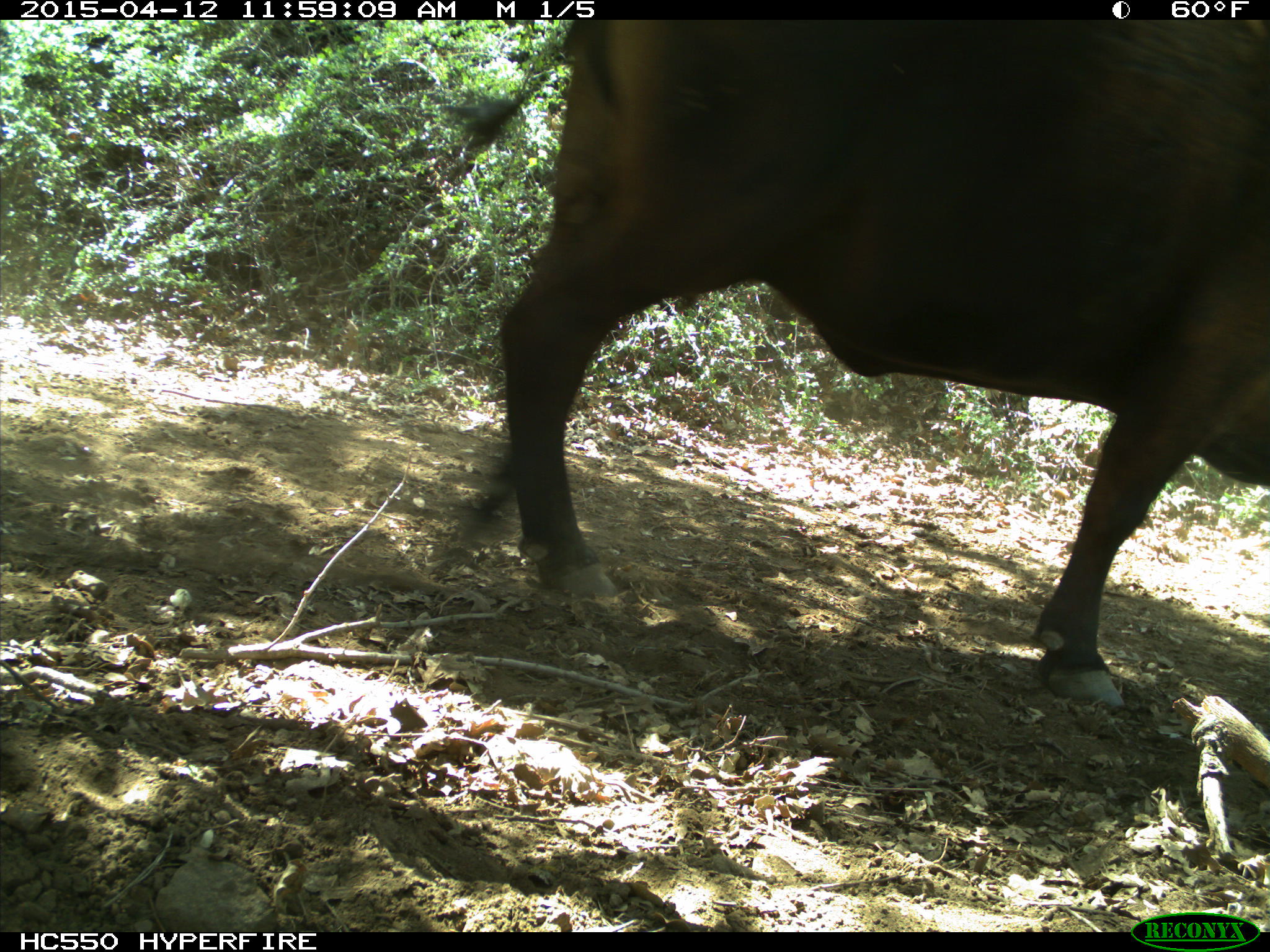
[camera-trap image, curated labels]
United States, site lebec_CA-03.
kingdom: Animalia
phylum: Chordata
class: Mammalia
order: Artiodactyla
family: Bovidae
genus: Bos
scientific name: Bos taurus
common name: domestic cow